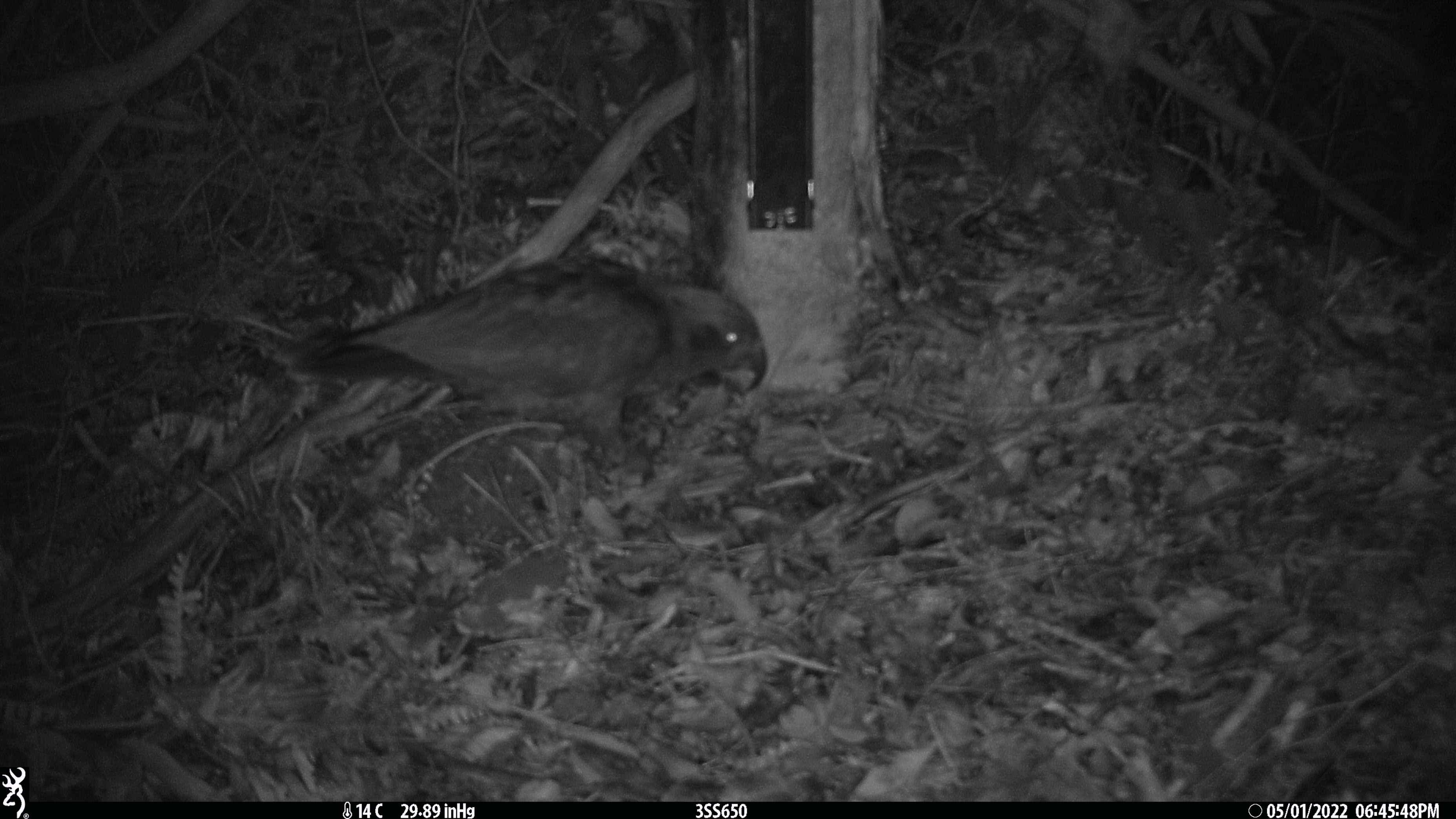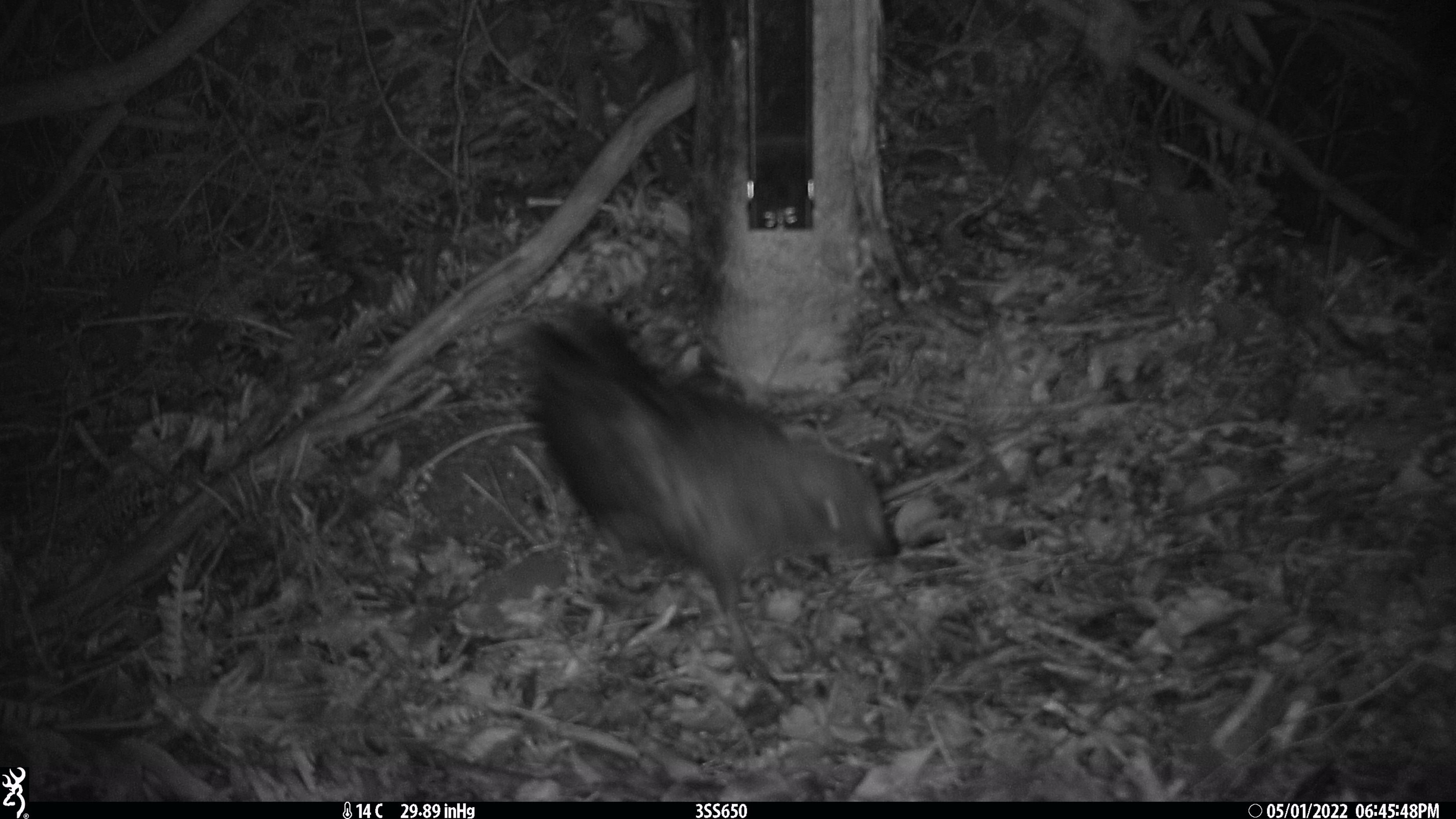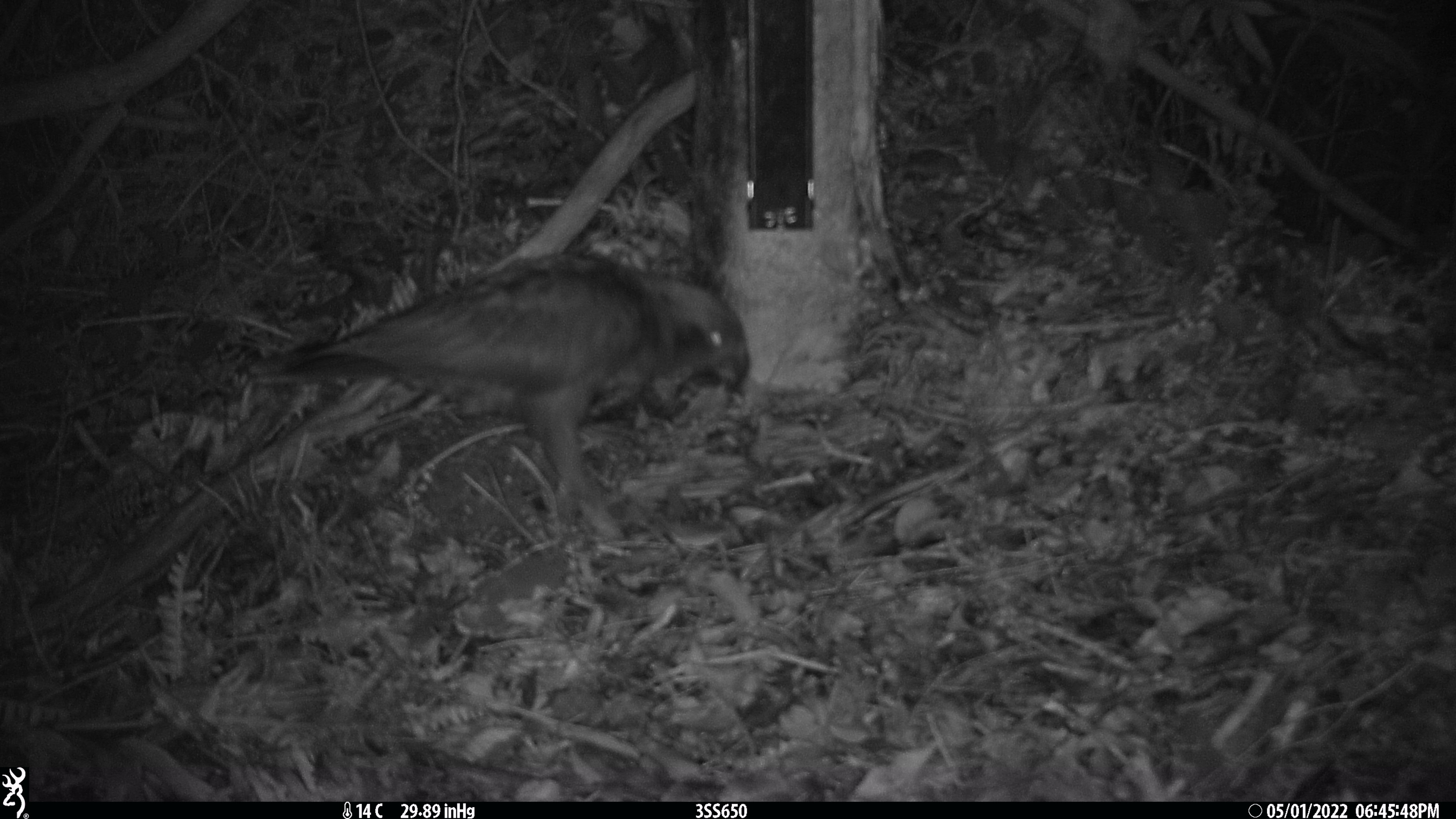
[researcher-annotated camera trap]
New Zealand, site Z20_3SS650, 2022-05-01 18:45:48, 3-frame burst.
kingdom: Animalia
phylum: Chordata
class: Aves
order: Psittaciformes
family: Strigopidae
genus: Nestor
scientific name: Nestor notabilis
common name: kea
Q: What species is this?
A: Kea (Nestor notabilis).